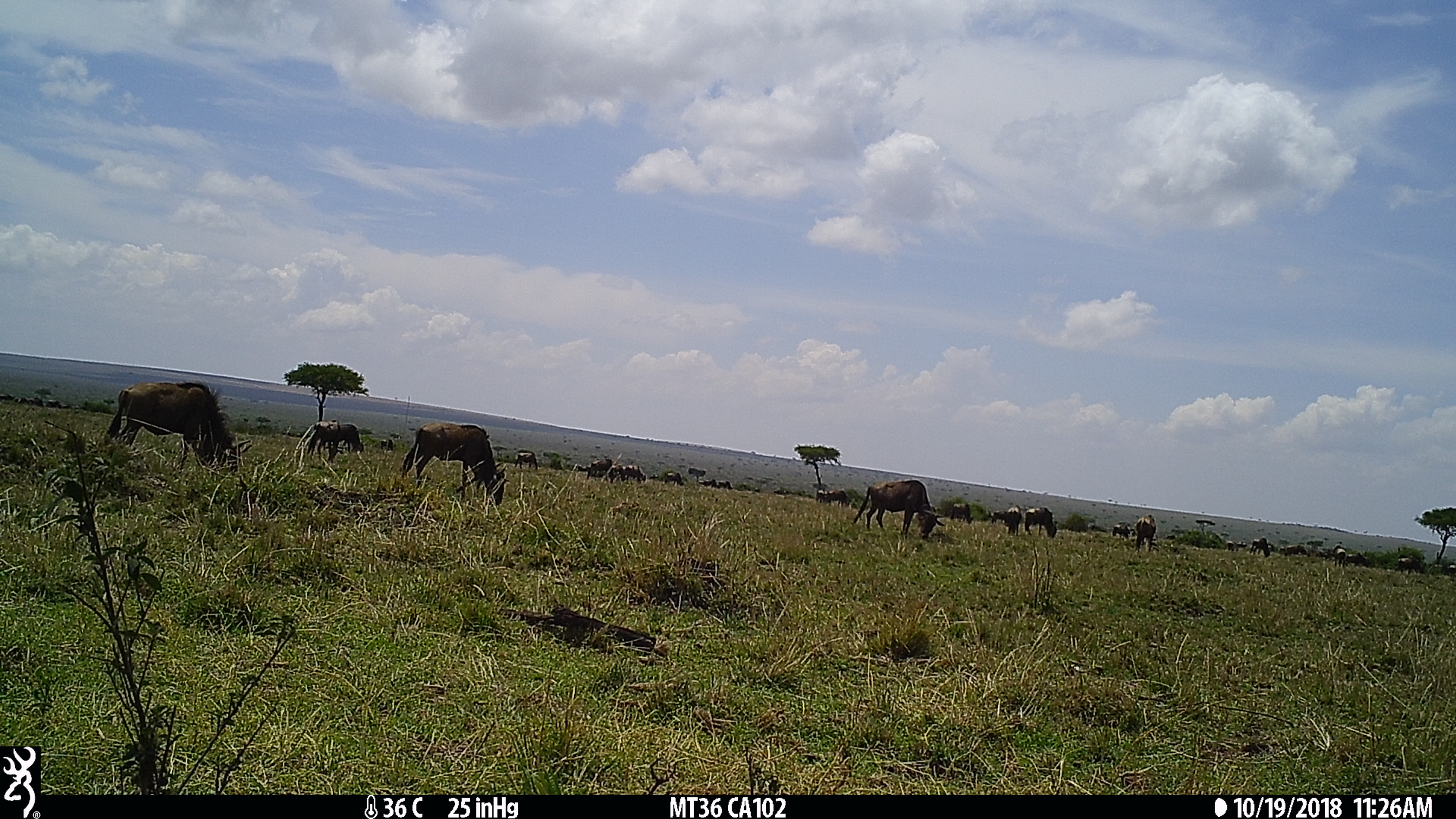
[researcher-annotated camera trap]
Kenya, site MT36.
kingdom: Animalia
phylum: Chordata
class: Mammalia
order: Artiodactyla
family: Bovidae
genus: Connochaetes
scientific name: Connochaetes taurinus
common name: blue wildebeest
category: wildebeest